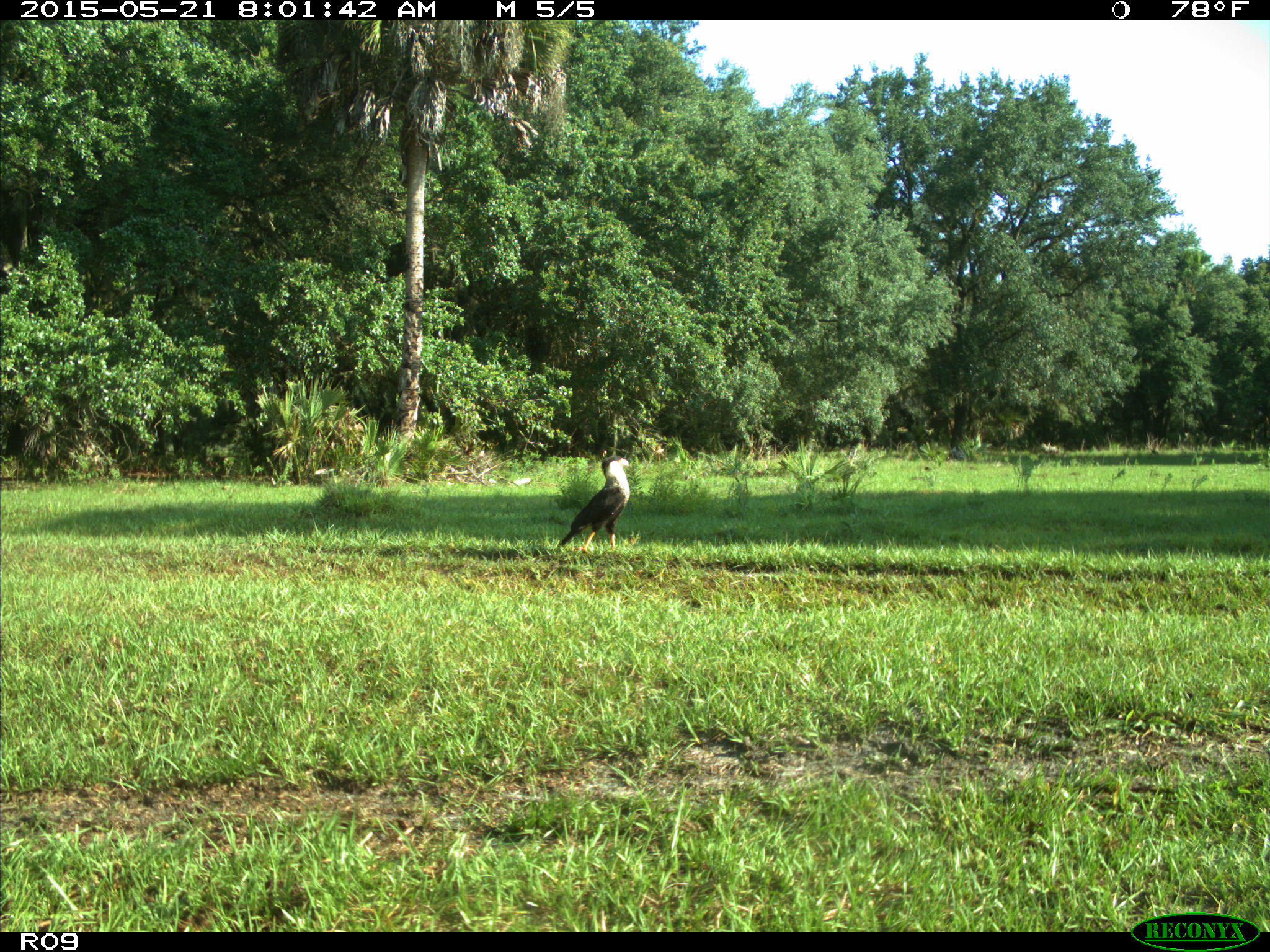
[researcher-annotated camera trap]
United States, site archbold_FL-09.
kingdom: Animalia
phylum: Chordata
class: Aves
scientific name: Aves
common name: birds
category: unidentified bird